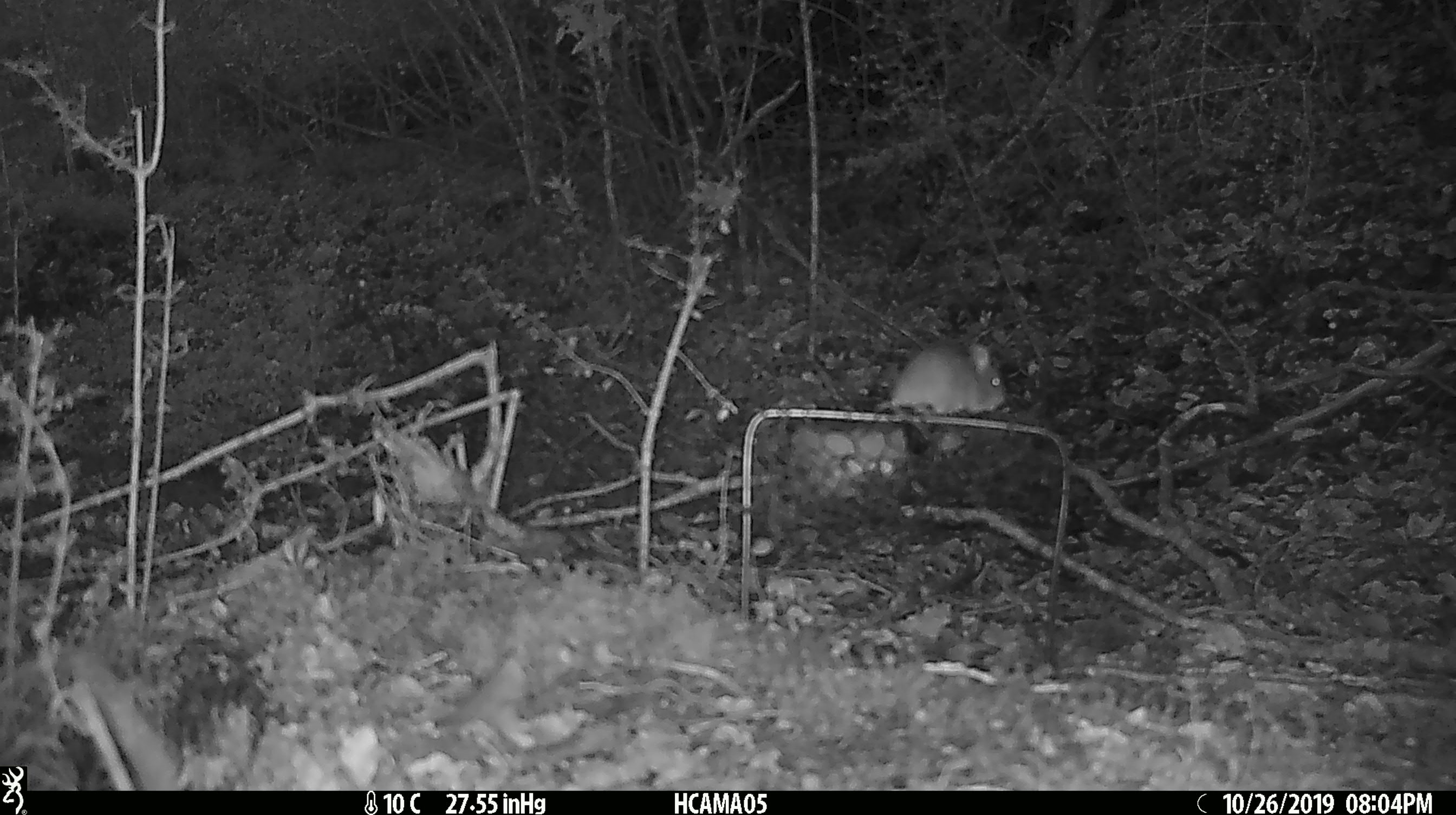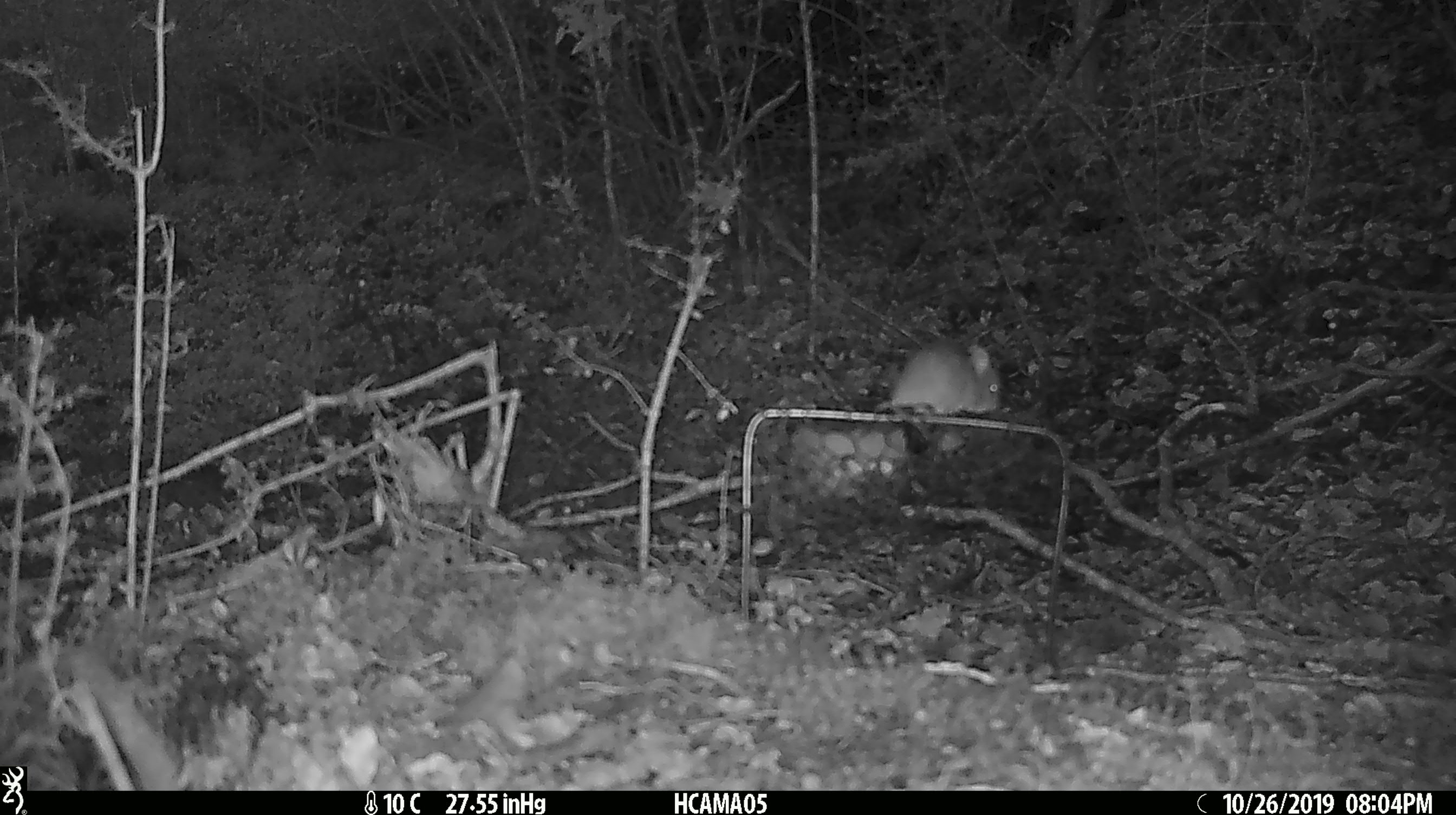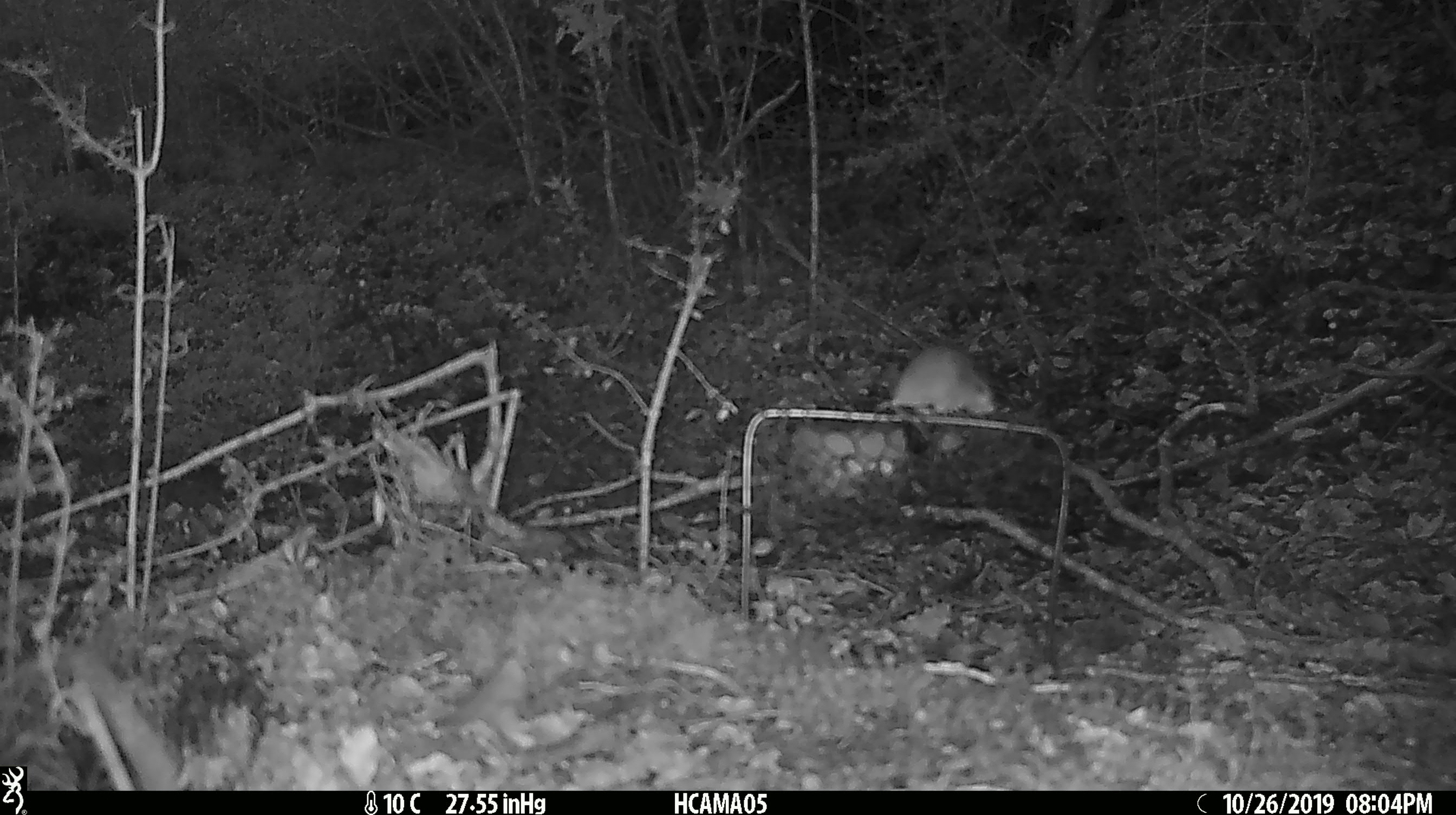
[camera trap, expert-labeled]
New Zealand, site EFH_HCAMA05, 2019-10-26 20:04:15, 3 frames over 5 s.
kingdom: Animalia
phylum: Chordata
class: Mammalia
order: Rodentia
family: Muridae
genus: Mus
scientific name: Mus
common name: mouse